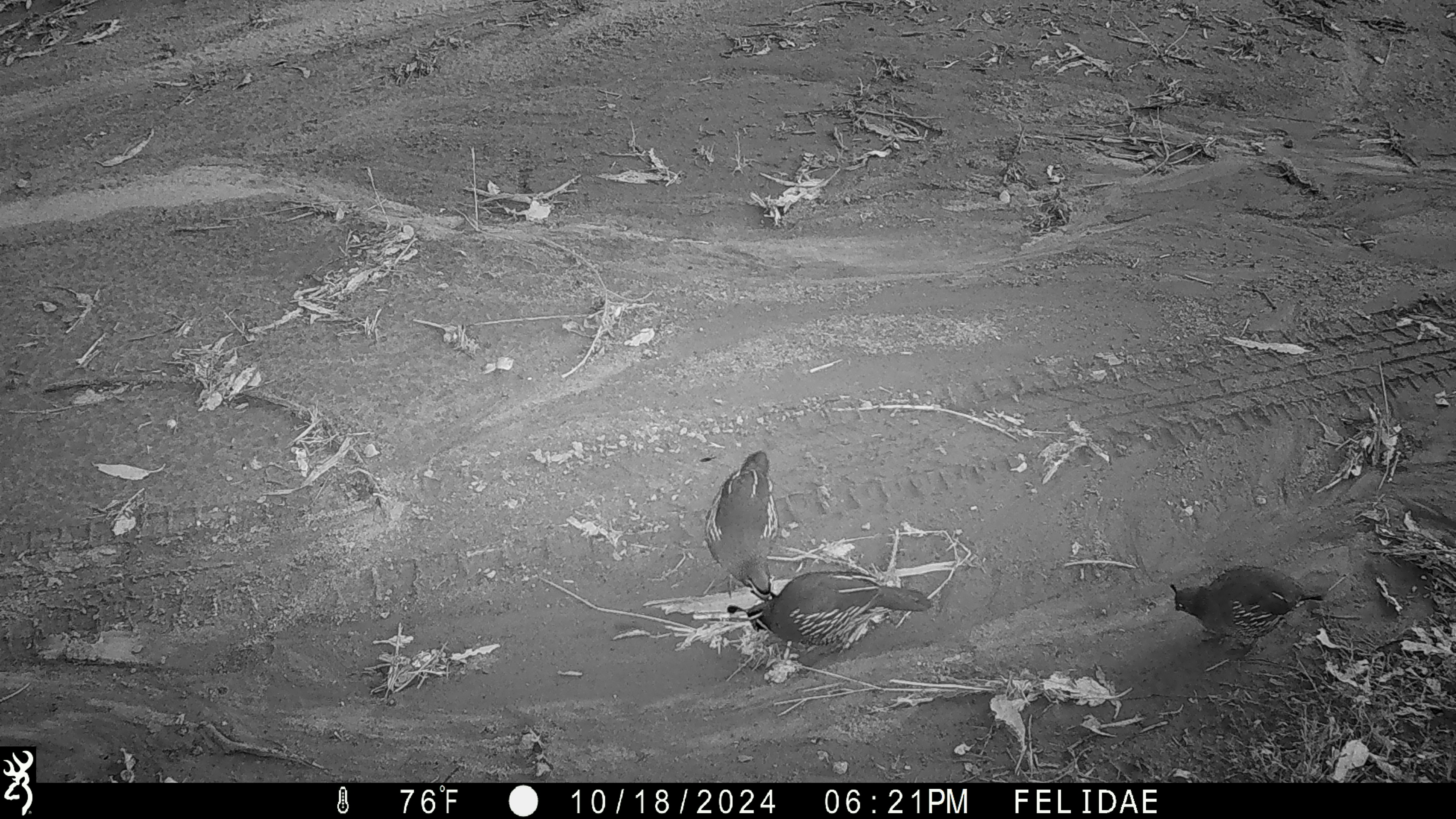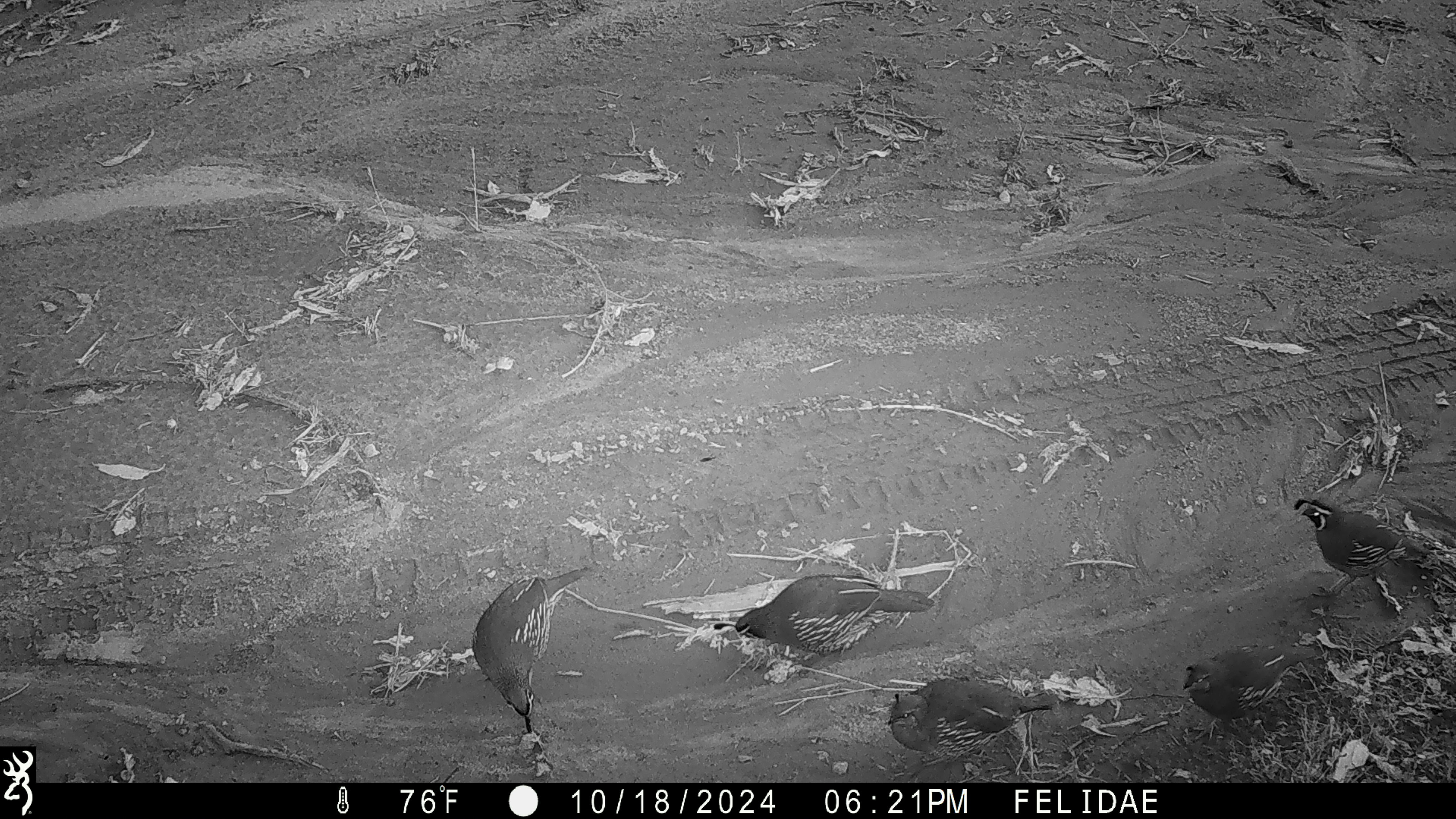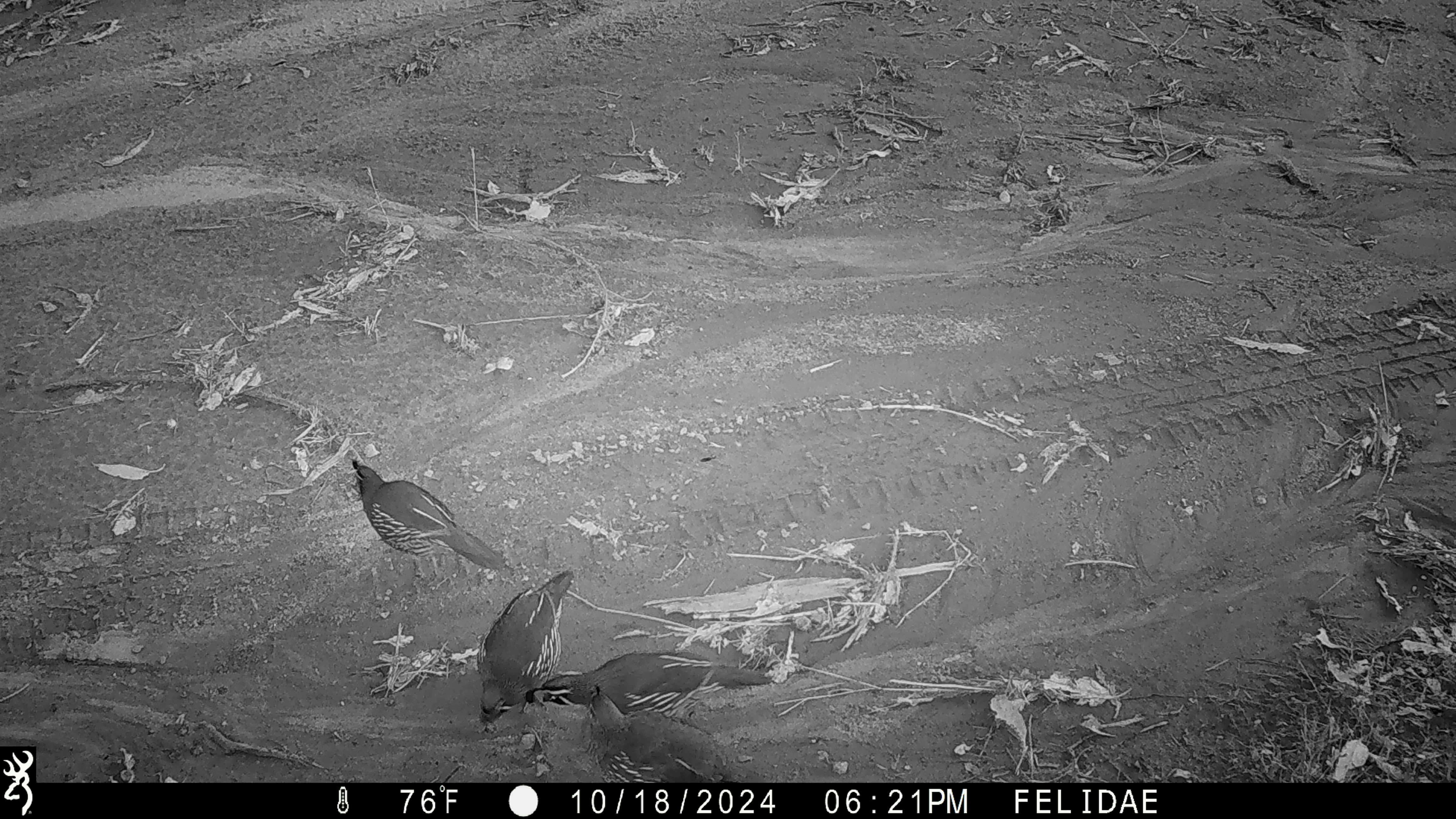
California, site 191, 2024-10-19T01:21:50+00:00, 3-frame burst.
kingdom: Animalia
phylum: Chordata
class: Aves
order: Galliformes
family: Odontophoridae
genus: Callipepla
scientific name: Callipepla californica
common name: california quail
California quail (Callipepla californica).